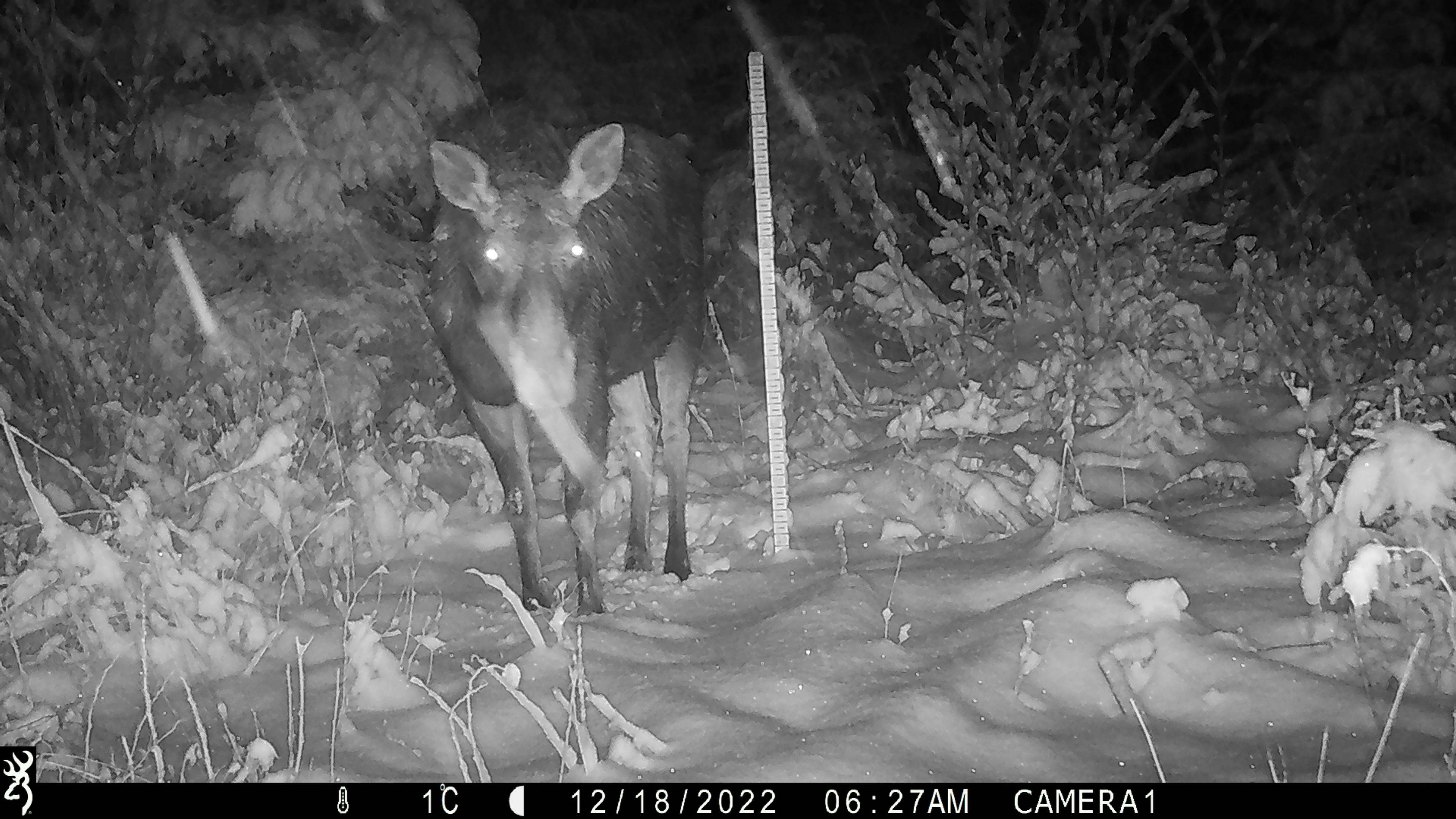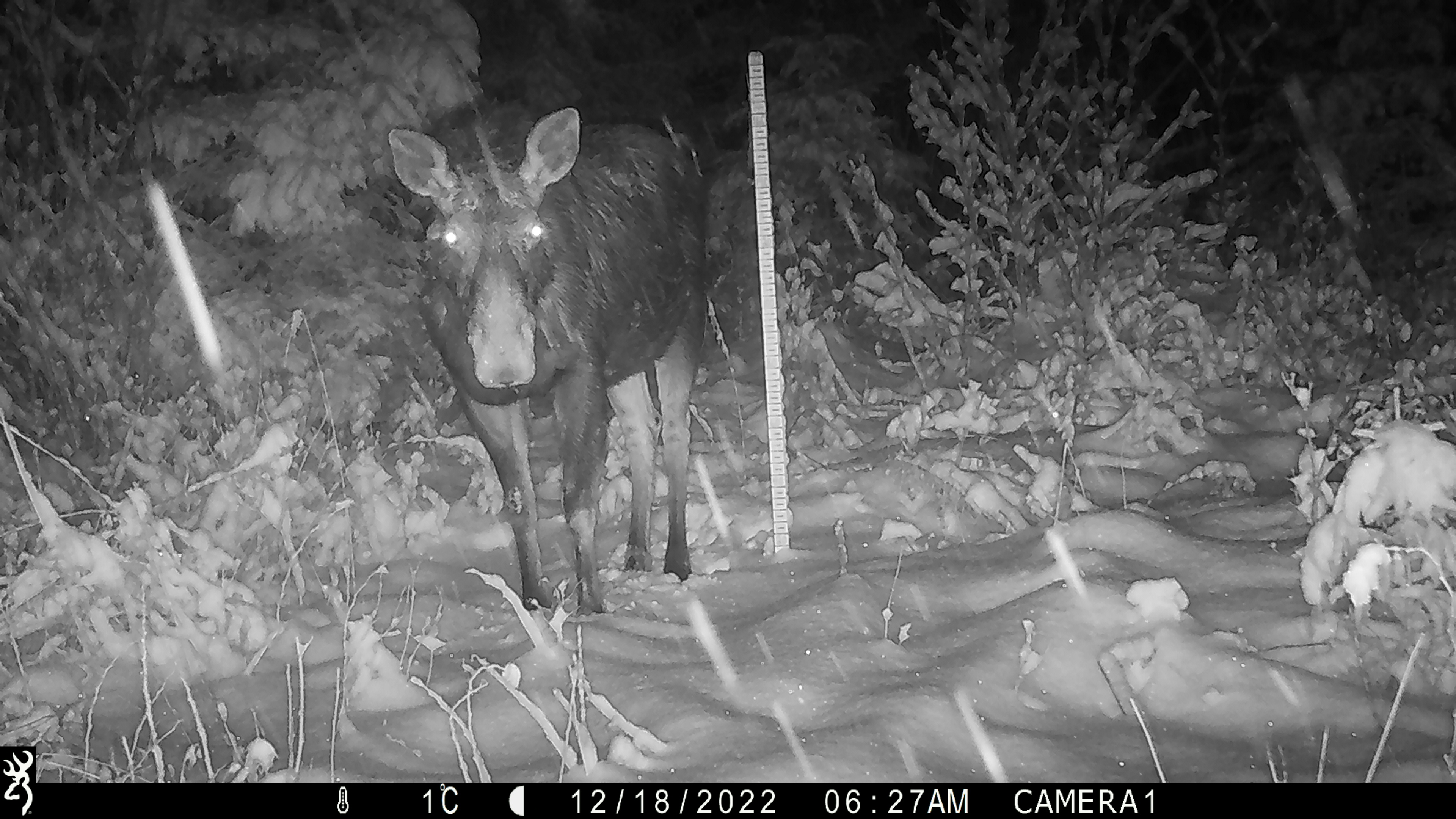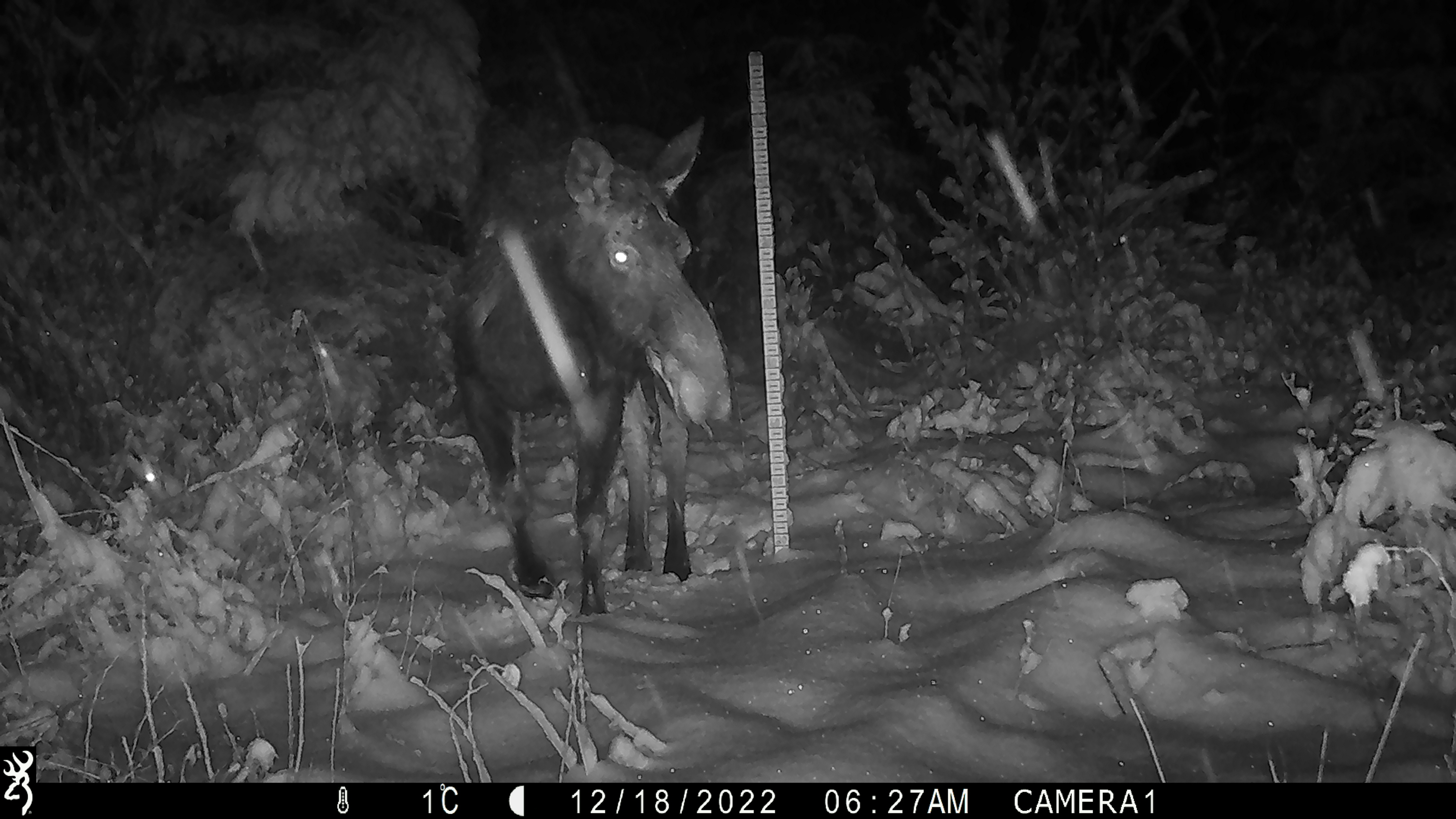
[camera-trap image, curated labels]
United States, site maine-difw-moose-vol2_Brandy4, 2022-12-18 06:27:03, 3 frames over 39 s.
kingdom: Animalia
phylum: Chordata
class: Mammalia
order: Artiodactyla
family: Cervidae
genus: Alces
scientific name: Alces alces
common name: moose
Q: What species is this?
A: Moose (Alces alces).